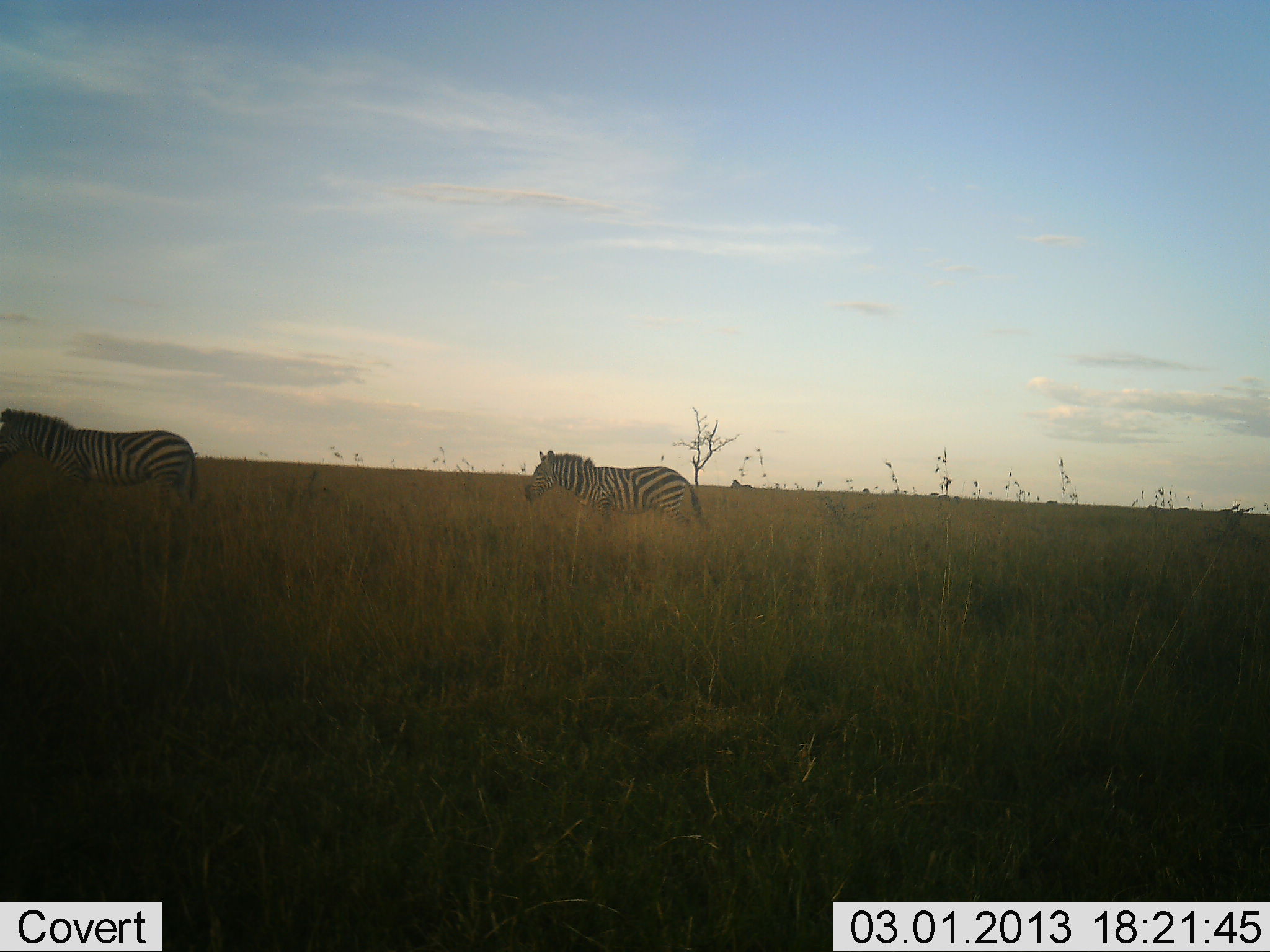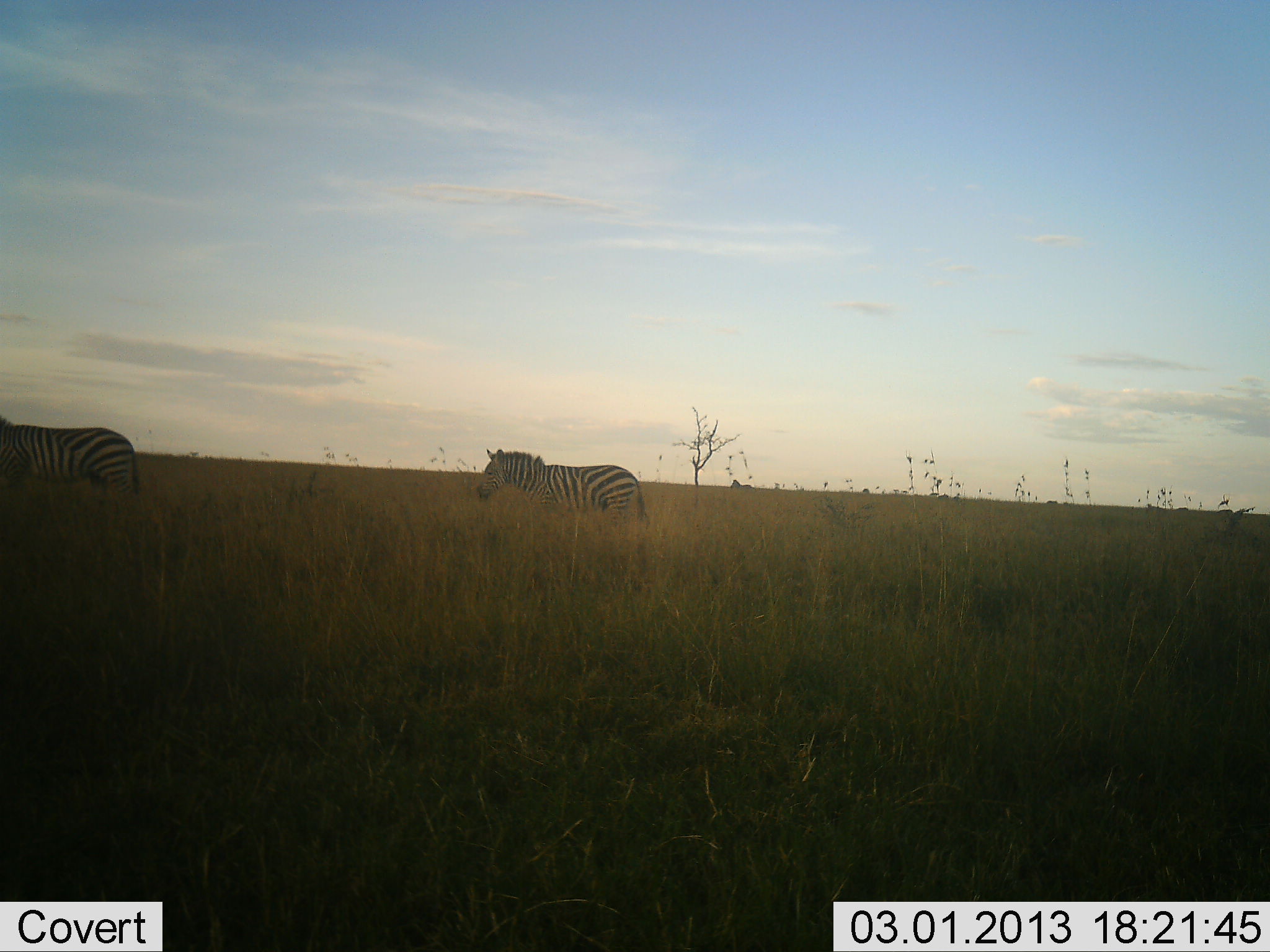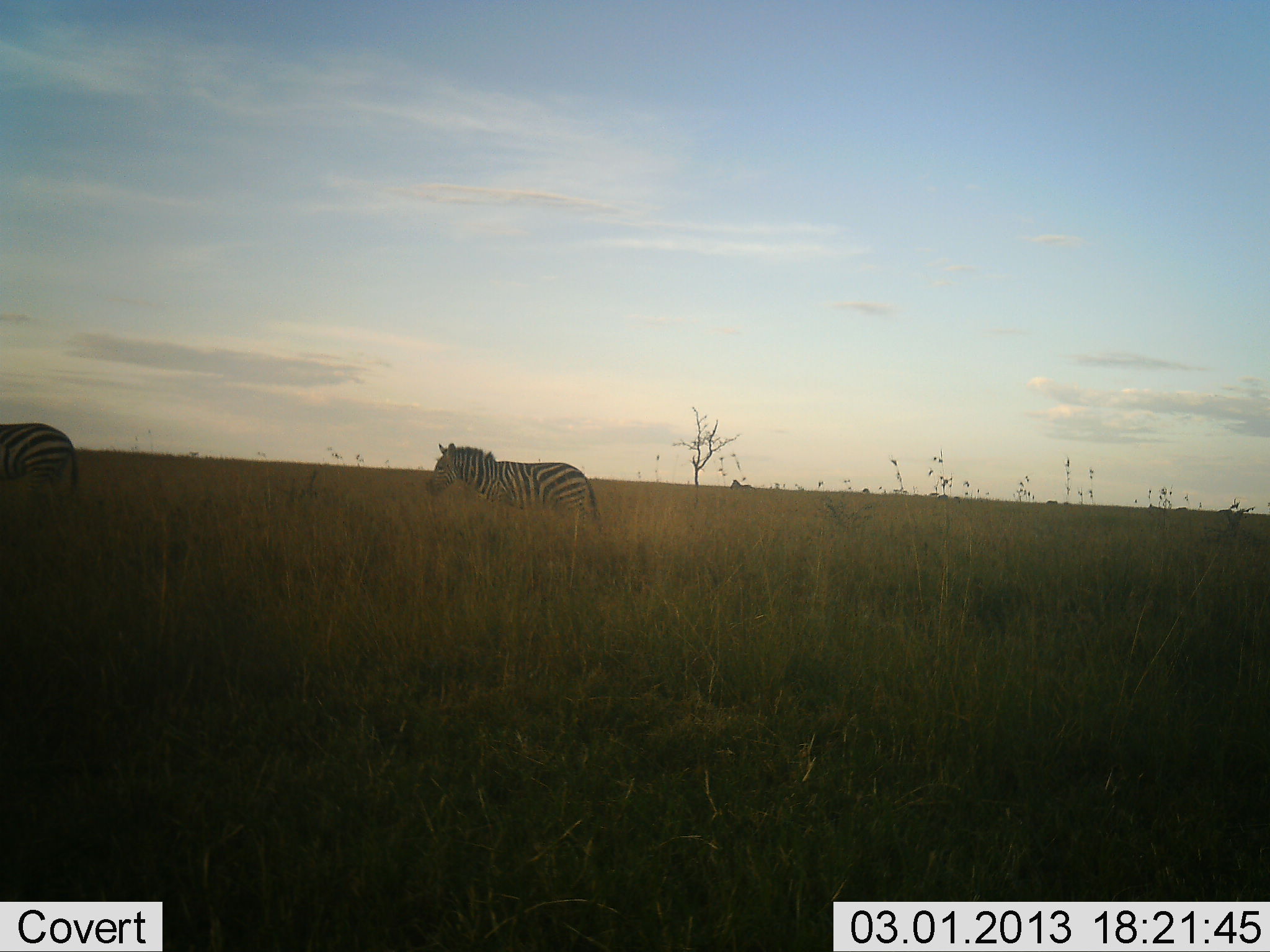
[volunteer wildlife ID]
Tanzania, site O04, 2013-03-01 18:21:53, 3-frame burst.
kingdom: Animalia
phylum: Chordata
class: Mammalia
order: Perissodactyla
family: Equidae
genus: Equus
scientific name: Equus quagga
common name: plains zebra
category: zebra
Zebra (plains zebra) (Equus quagga), count 2. Behavior (volunteer vote fractions): standing 18%, resting 0%, moving 97%, interacting 0%. Young present (vote fraction): 0%. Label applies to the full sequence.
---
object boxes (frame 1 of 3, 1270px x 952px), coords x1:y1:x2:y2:
animal: 0:409:196:505; 525:451:705:528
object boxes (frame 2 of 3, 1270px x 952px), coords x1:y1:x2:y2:
animal: 478:449:647:518; 0:417:138:498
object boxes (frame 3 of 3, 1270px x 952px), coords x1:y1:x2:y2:
animal: 430:443:601:521; 0:423:79:500